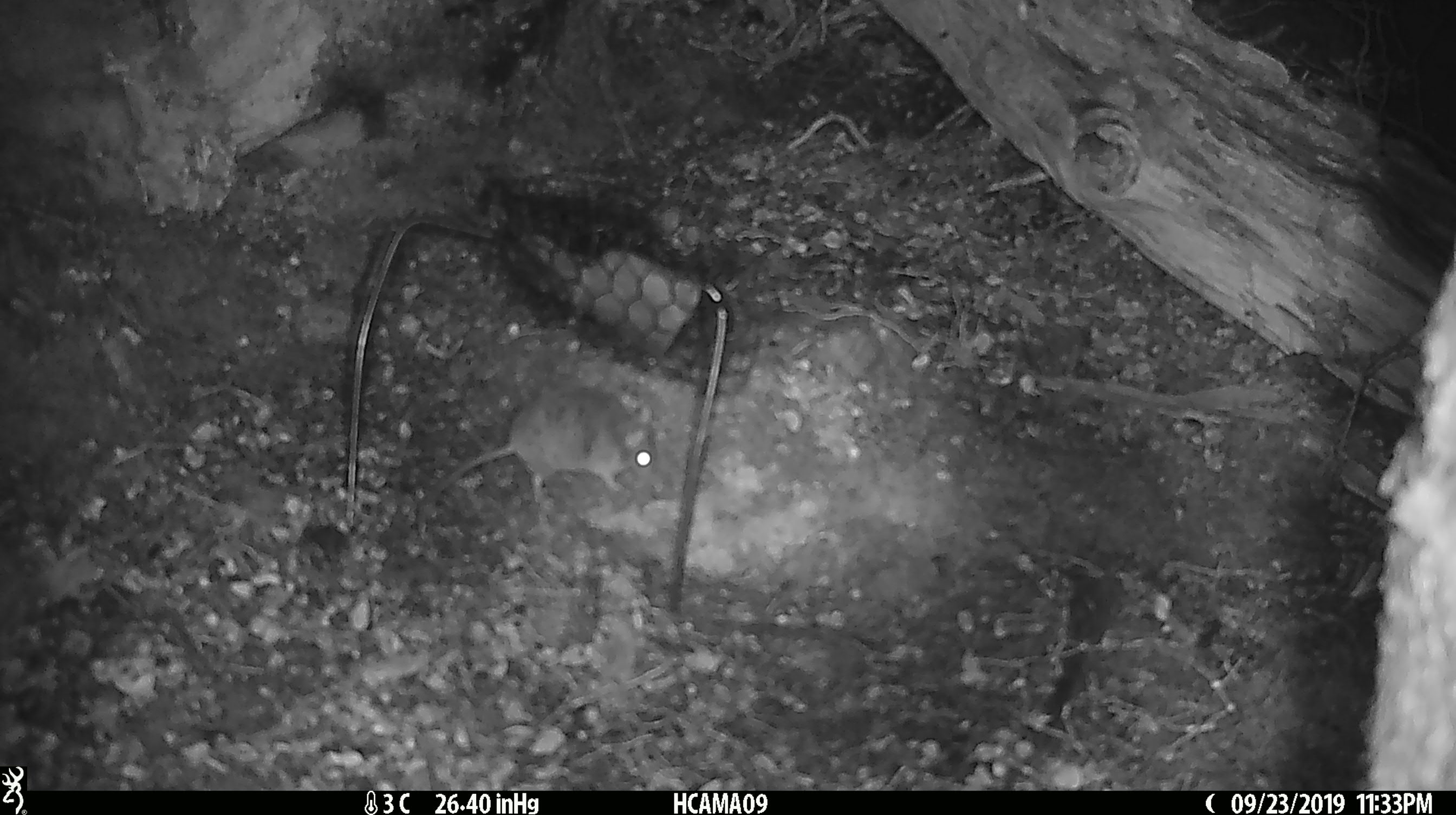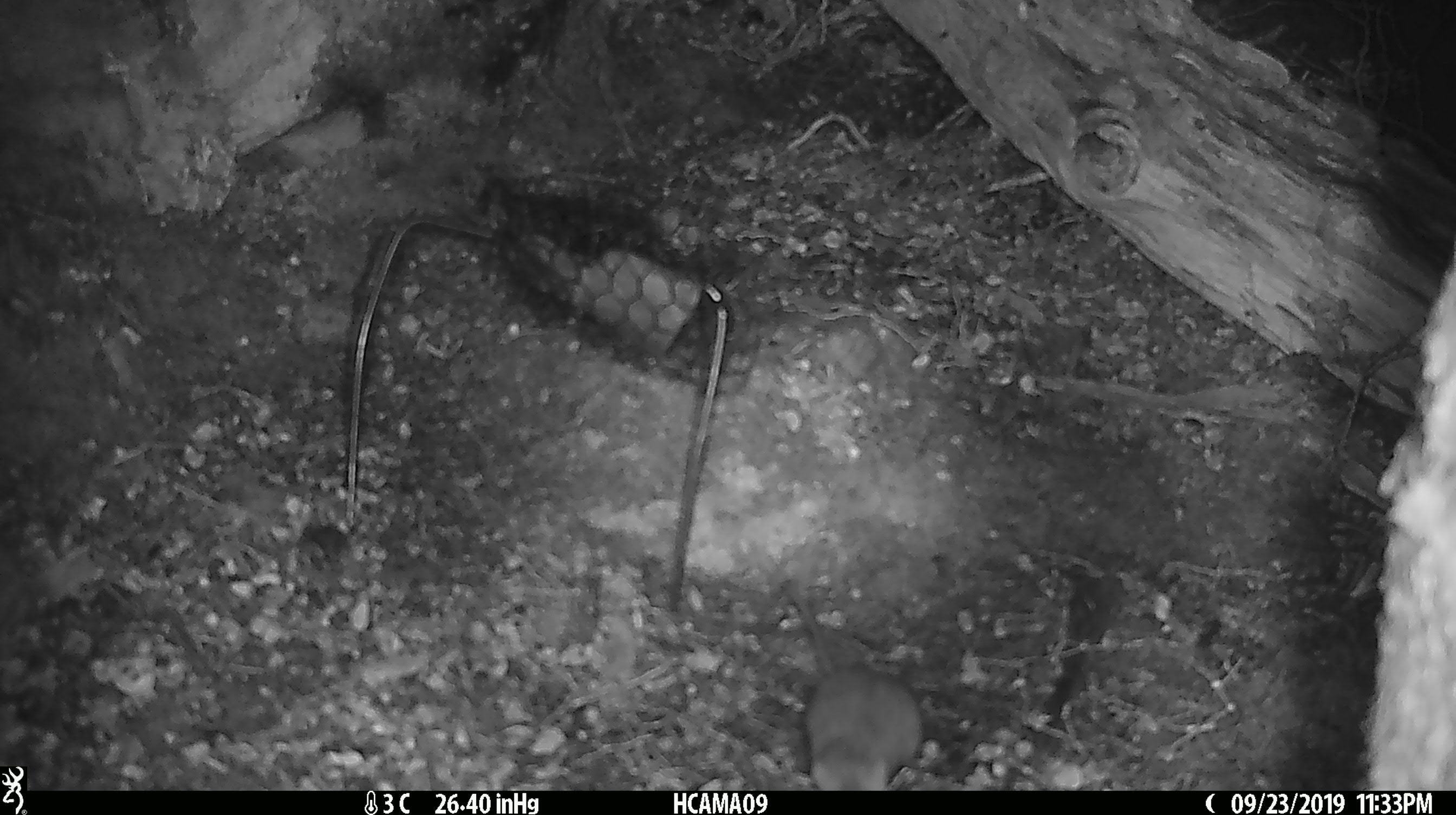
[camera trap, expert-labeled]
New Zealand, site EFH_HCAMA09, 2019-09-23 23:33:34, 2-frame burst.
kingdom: Animalia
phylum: Chordata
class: Mammalia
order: Rodentia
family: Muridae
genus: Mus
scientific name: Mus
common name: mouse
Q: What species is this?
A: Mouse (Mus).